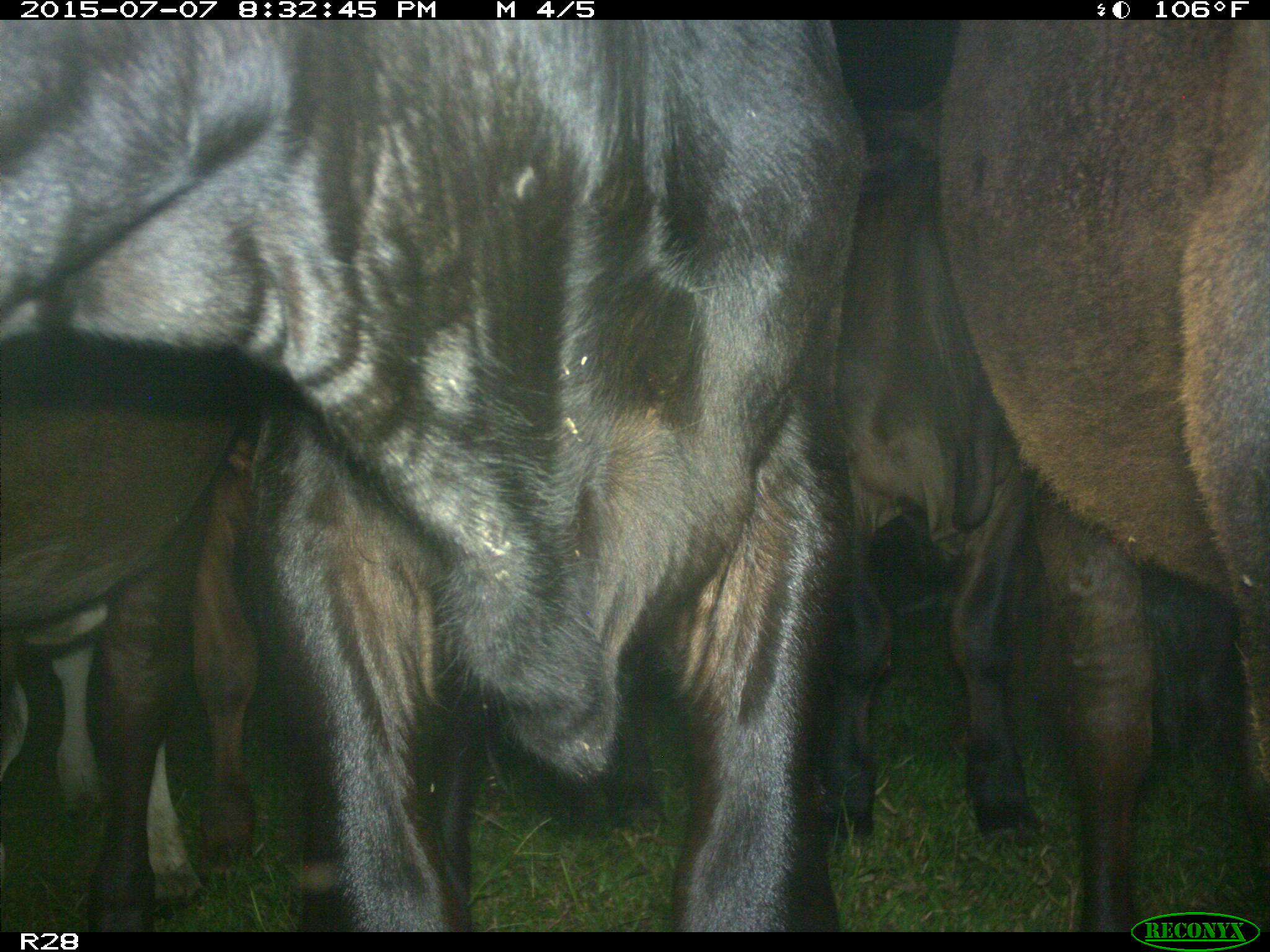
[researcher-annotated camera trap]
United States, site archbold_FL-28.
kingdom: Animalia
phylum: Chordata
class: Mammalia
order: Artiodactyla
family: Bovidae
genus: Bos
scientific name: Bos taurus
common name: domestic cow